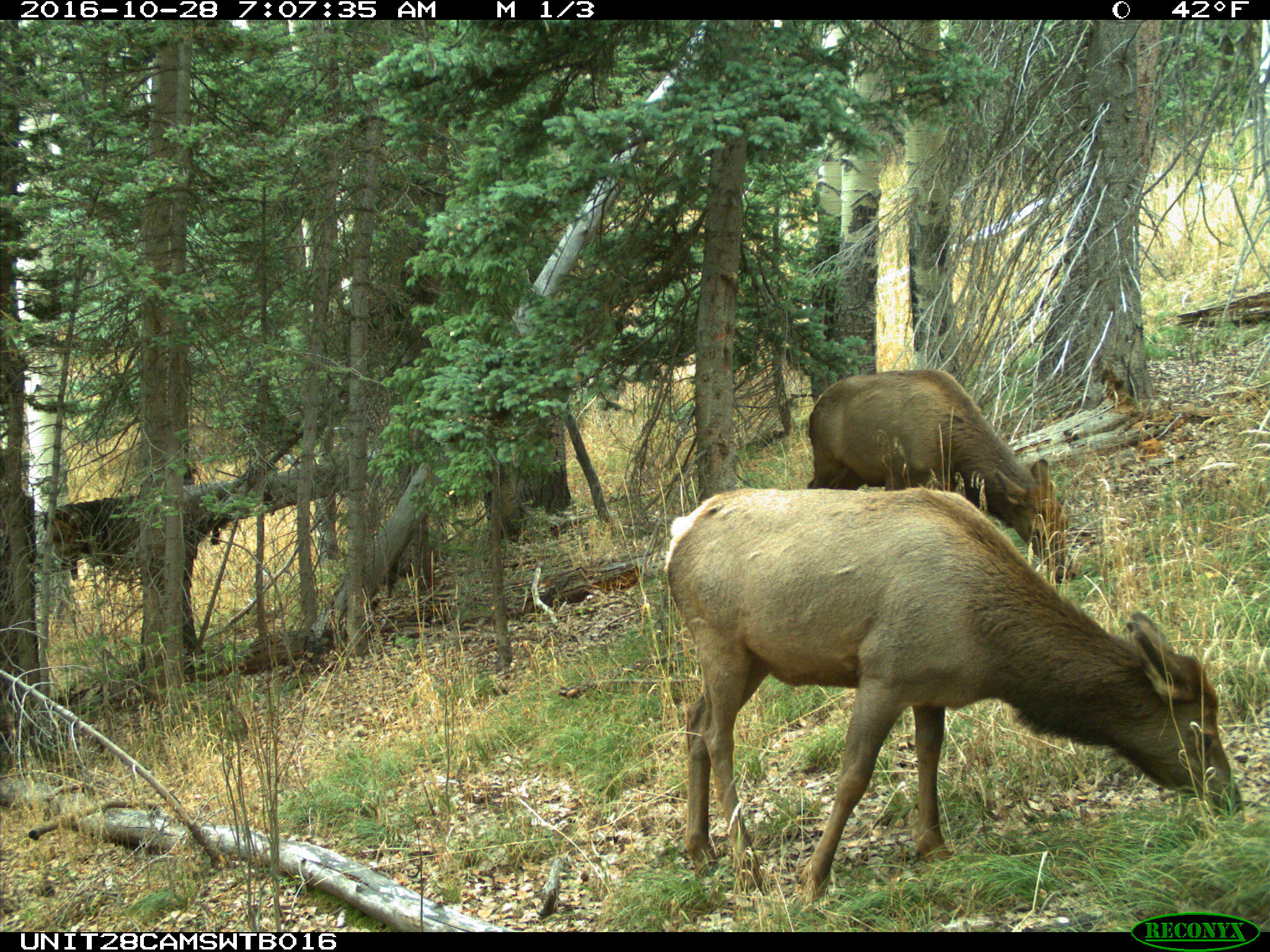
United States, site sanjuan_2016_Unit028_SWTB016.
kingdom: Animalia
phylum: Chordata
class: Mammalia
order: Artiodactyla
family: Cervidae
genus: Cervus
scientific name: Cervus elaphus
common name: red deer